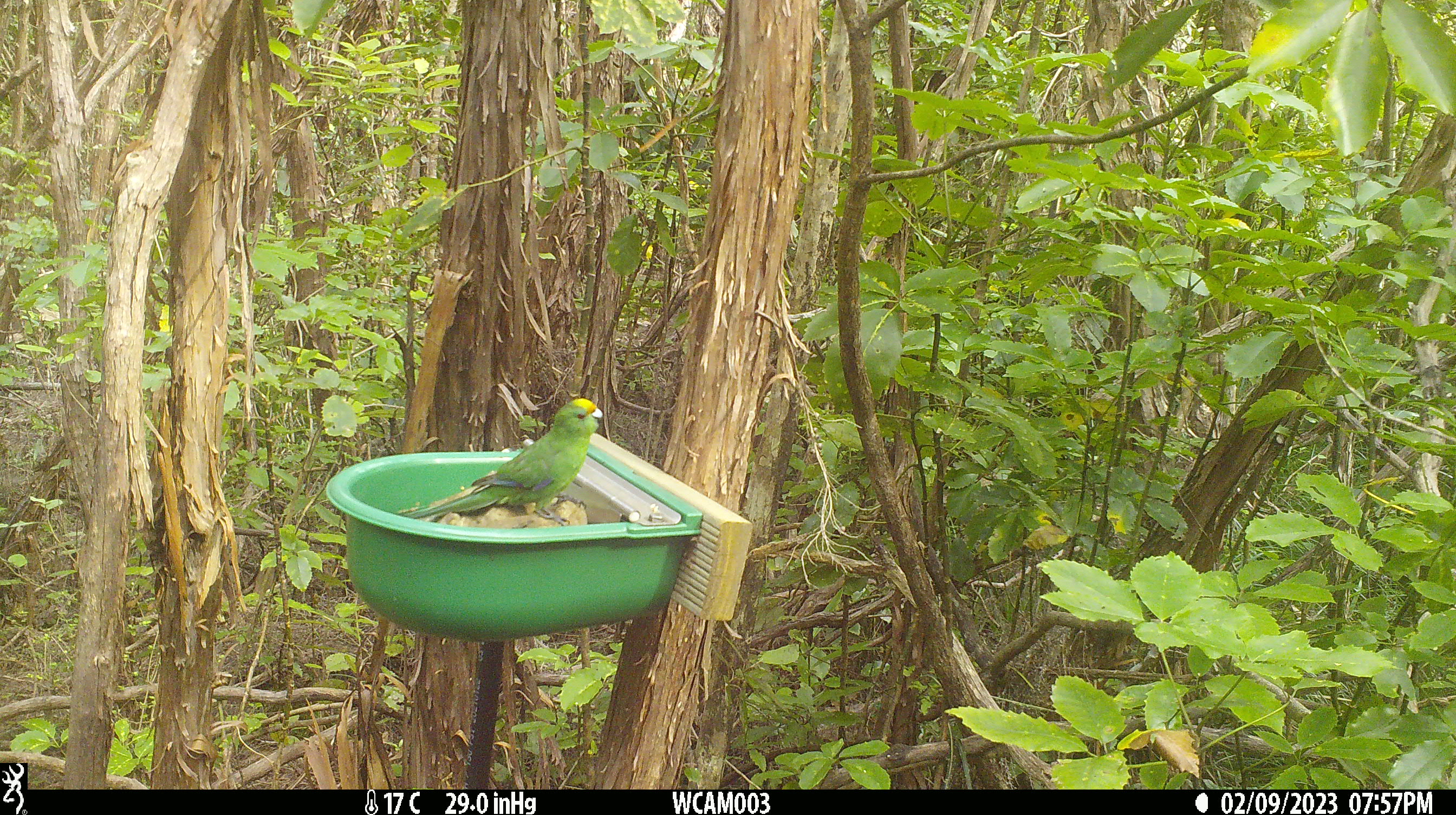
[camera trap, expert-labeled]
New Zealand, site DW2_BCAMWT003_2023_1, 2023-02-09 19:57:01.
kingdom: Animalia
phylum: Chordata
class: Aves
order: Psittaciformes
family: Psittaculidae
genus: Cyanoramphus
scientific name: Cyanoramphus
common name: parakeet